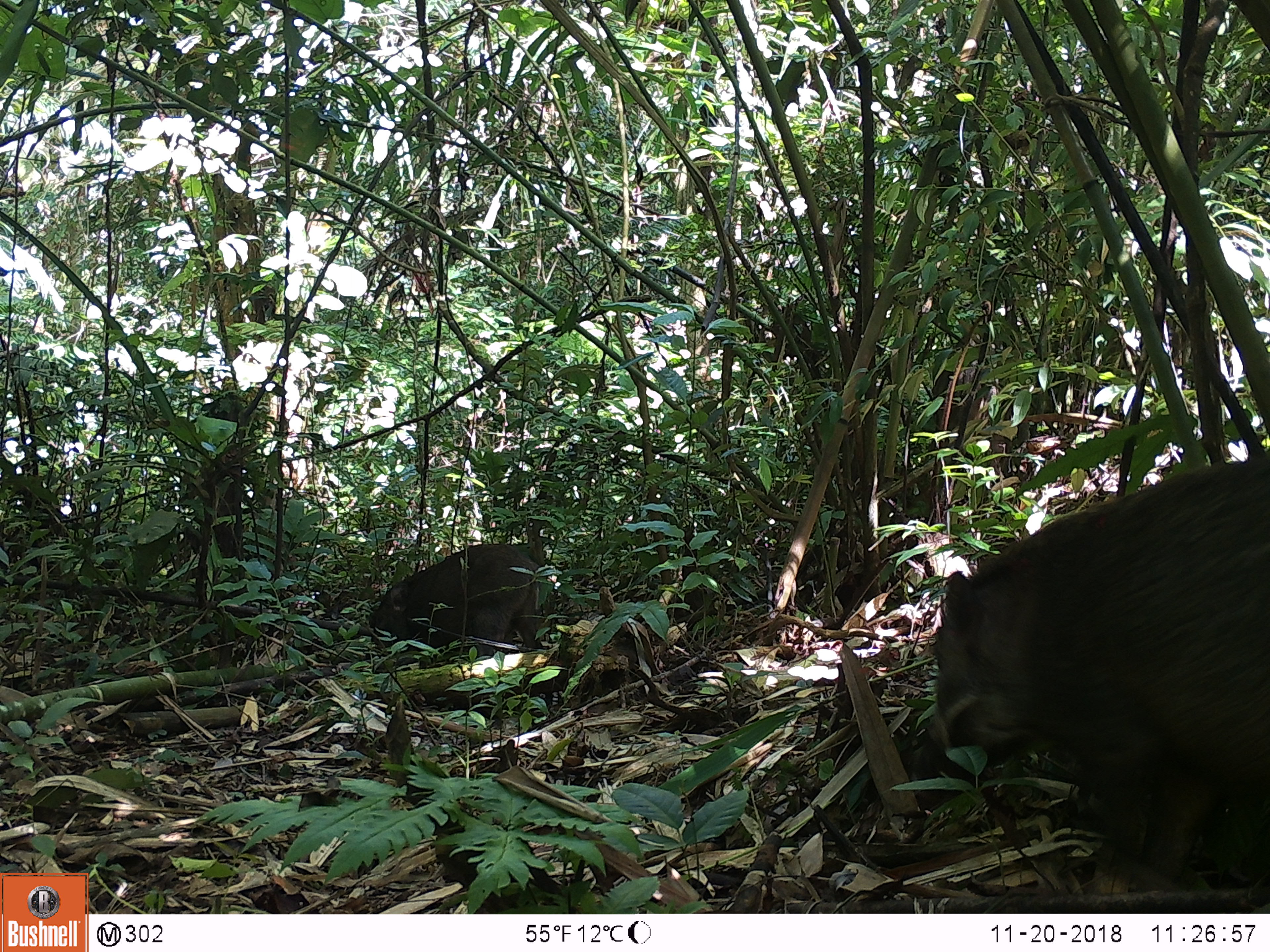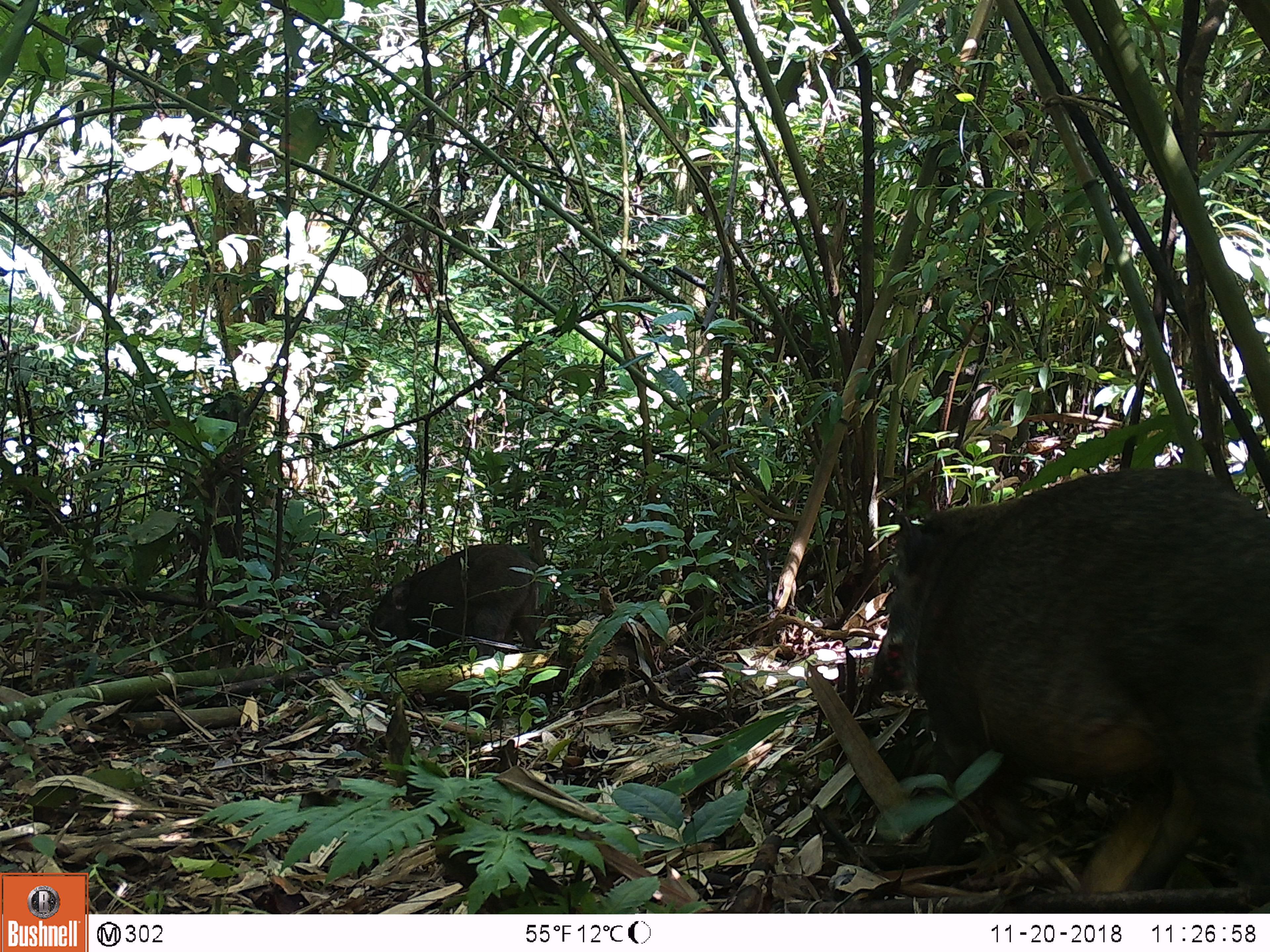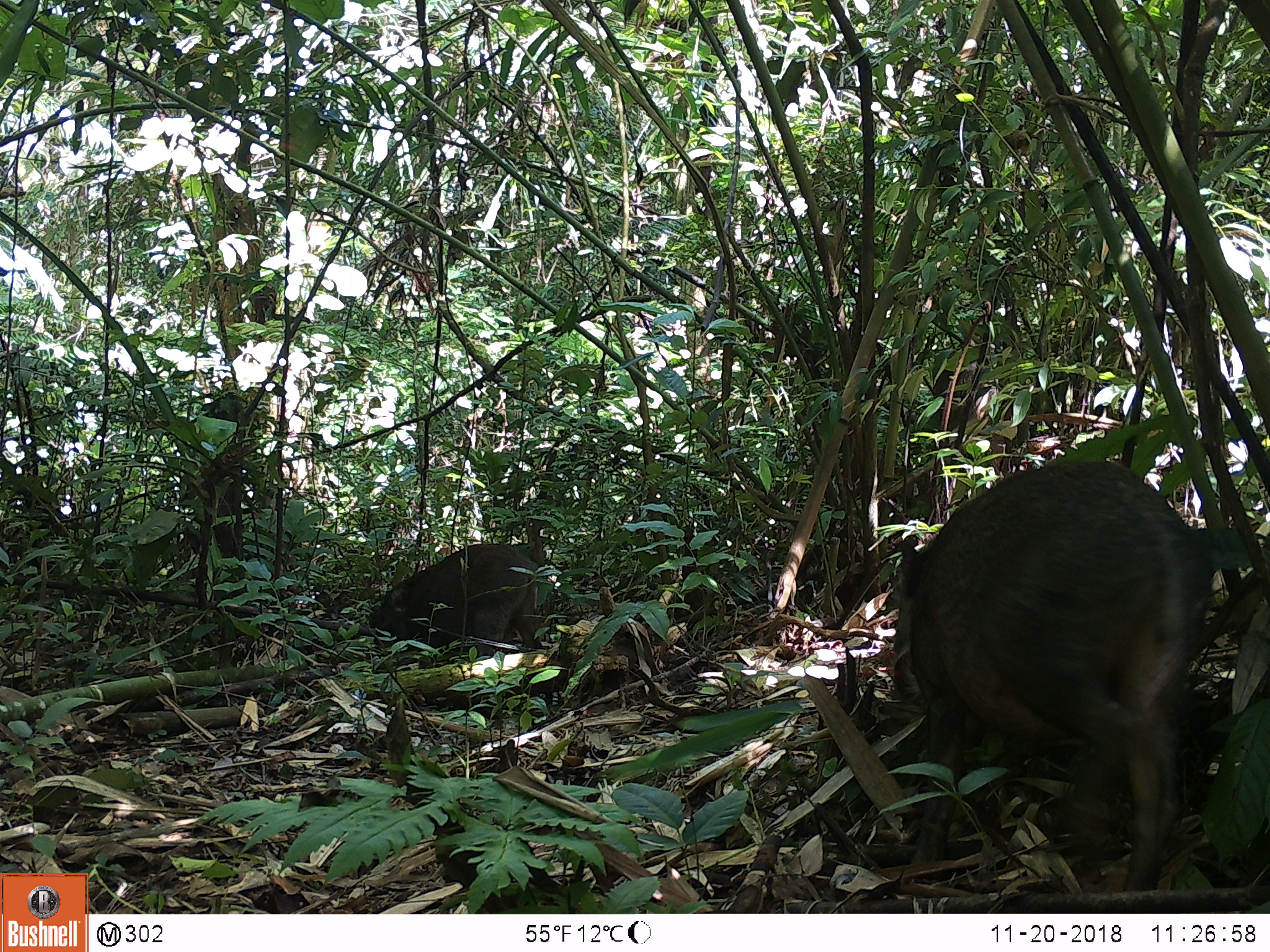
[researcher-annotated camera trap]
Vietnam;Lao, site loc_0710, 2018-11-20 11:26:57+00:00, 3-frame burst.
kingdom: Animalia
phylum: Chordata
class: Mammalia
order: Artiodactyla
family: Suidae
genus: Sus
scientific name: Sus scrofa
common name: eurasian wild pig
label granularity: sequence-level